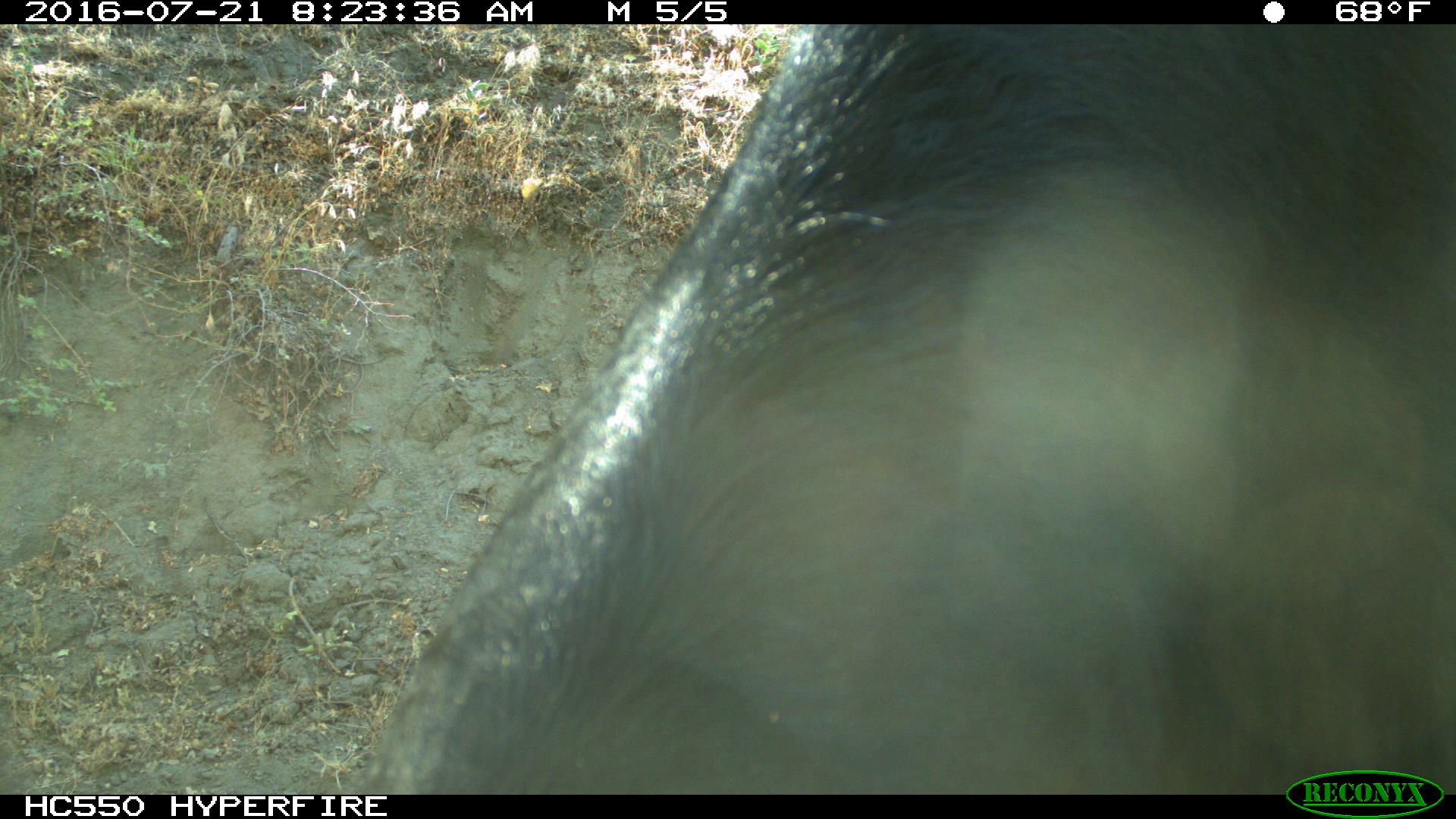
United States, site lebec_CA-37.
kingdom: Animalia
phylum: Chordata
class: Mammalia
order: Artiodactyla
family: Bovidae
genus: Bos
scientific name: Bos taurus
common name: domestic cow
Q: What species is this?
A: Bos taurus (domestic cow).